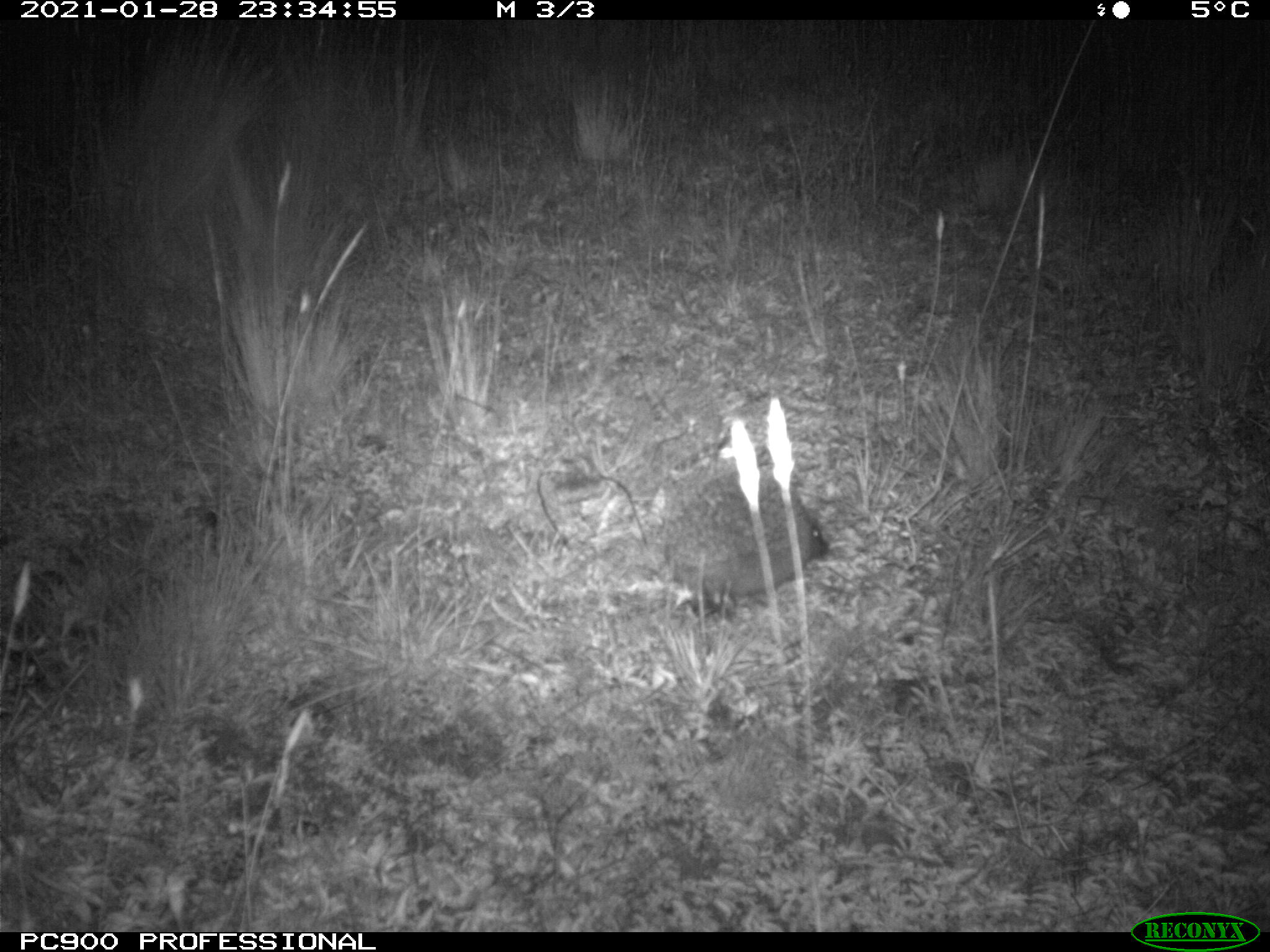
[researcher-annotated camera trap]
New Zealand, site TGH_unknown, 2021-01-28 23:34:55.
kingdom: Animalia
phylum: Chordata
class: Mammalia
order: Eulipotyphla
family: Erinaceidae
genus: Erinaceus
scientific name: Erinaceus europaeus europaeus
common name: european hedgehog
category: hedgehog